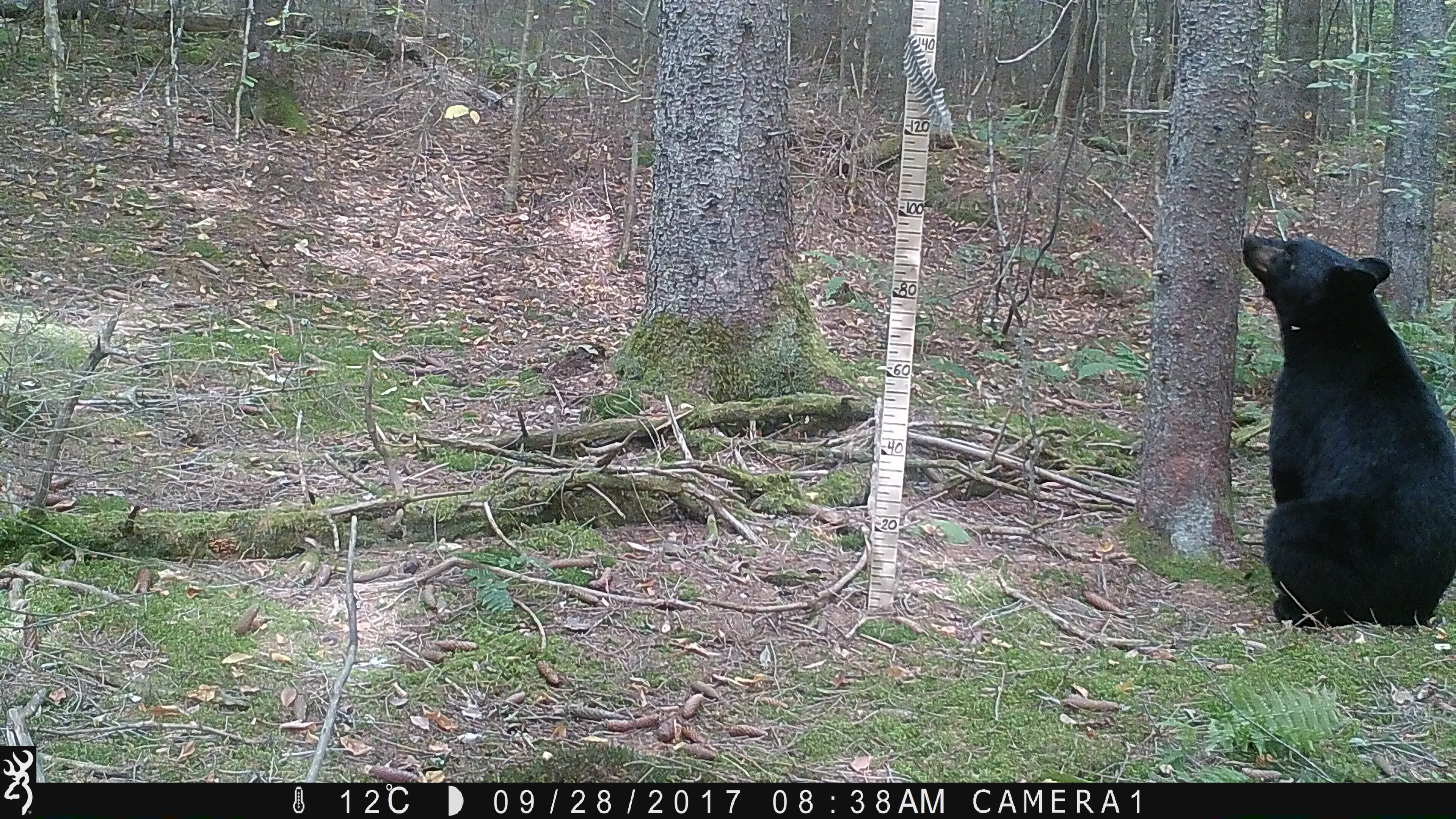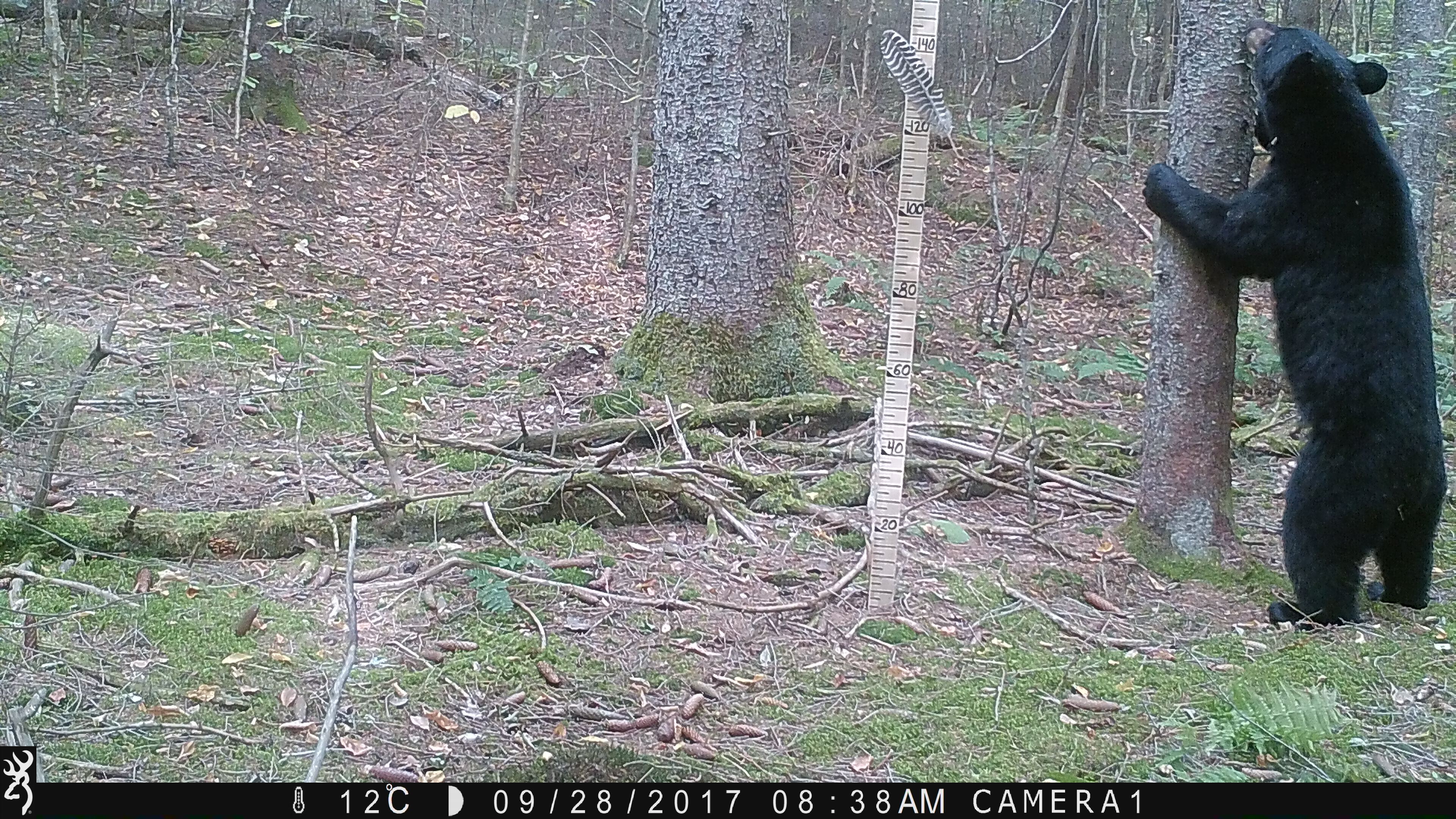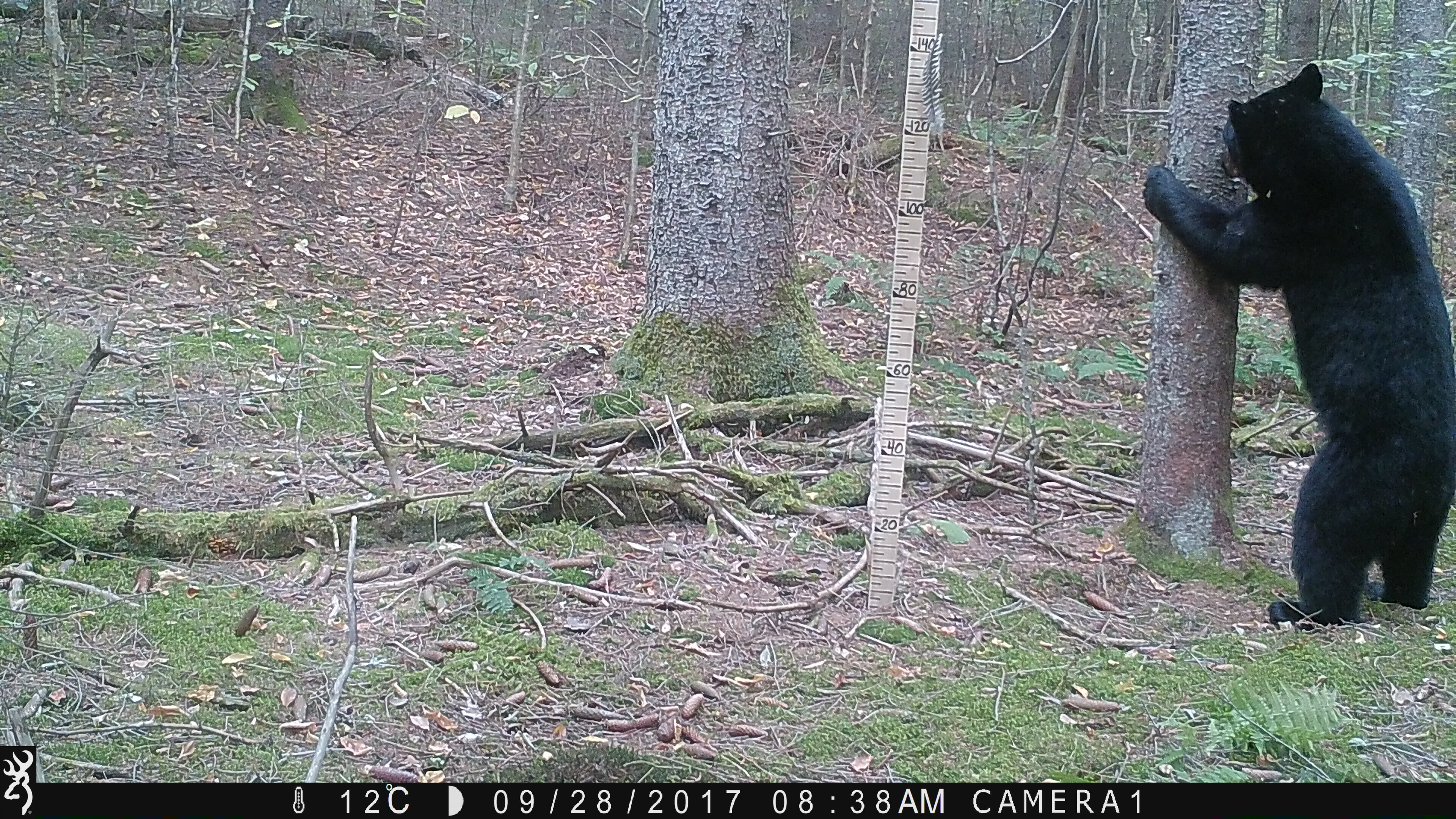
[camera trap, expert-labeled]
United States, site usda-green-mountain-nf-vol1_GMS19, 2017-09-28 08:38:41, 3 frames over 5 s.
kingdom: Animalia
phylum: Chordata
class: Mammalia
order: Carnivora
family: Ursidae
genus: Ursus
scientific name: Ursus americanus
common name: black bear